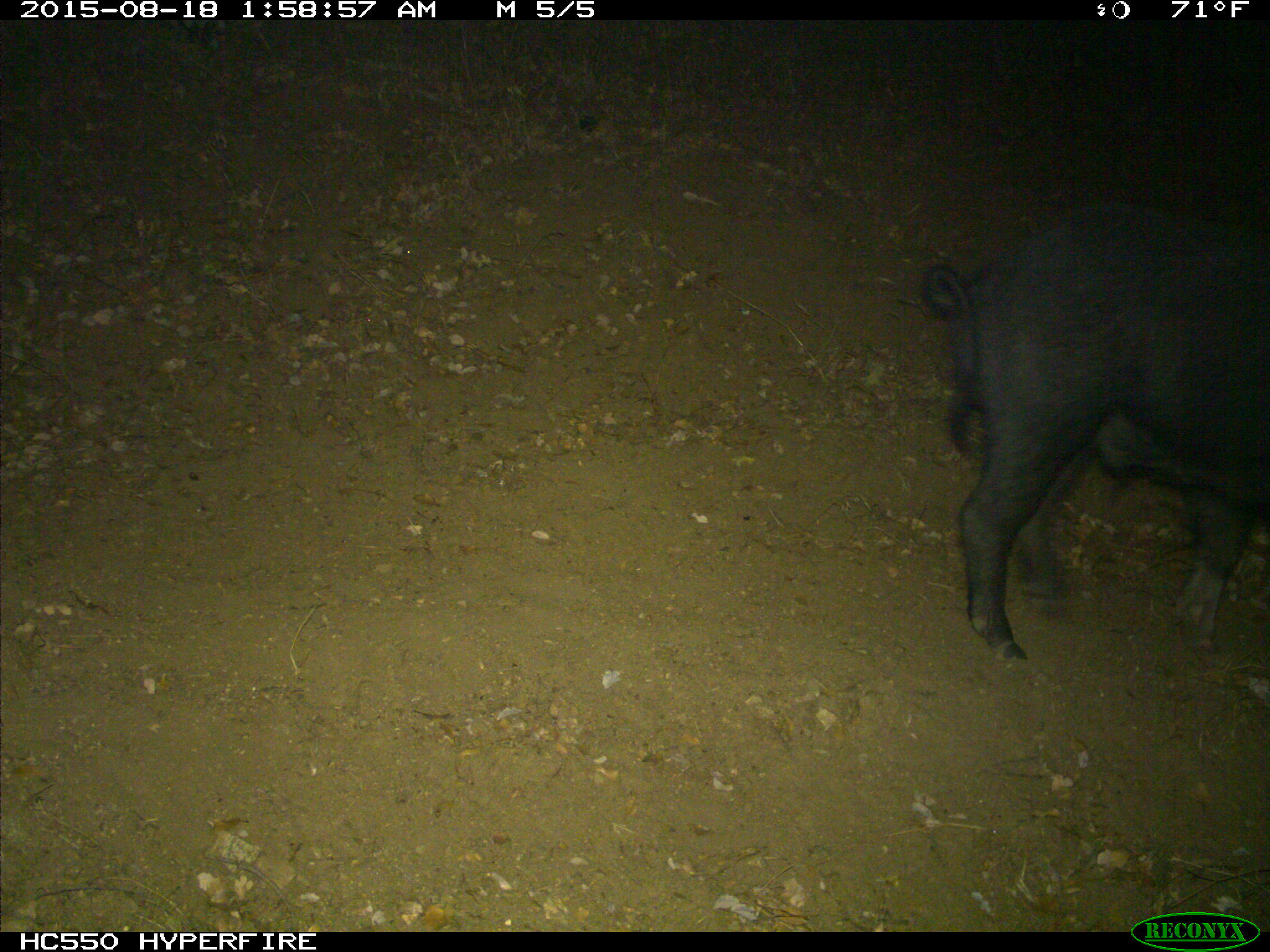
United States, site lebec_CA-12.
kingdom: Animalia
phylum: Chordata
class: Mammalia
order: Artiodactyla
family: Suidae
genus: Sus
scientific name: Sus scrofa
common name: wild boar